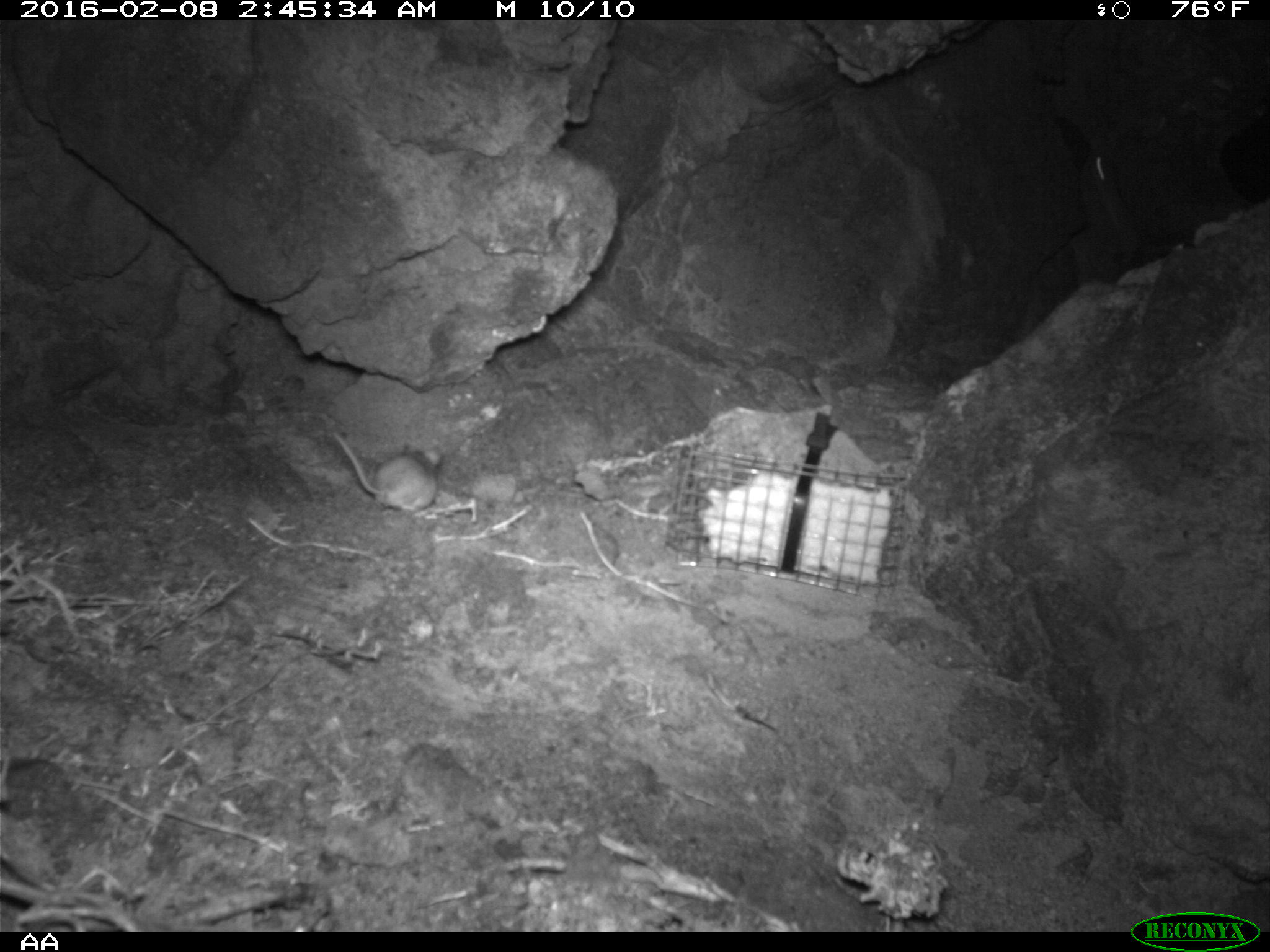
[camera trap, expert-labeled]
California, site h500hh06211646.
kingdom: Animalia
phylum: Chordata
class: Mammalia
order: Rodentia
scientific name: Rodentia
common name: rodent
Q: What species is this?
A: Rodent (Rodentia).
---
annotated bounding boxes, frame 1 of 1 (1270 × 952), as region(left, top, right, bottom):
rodent: region(334, 433, 442, 514); region(1083, 149, 1141, 259)